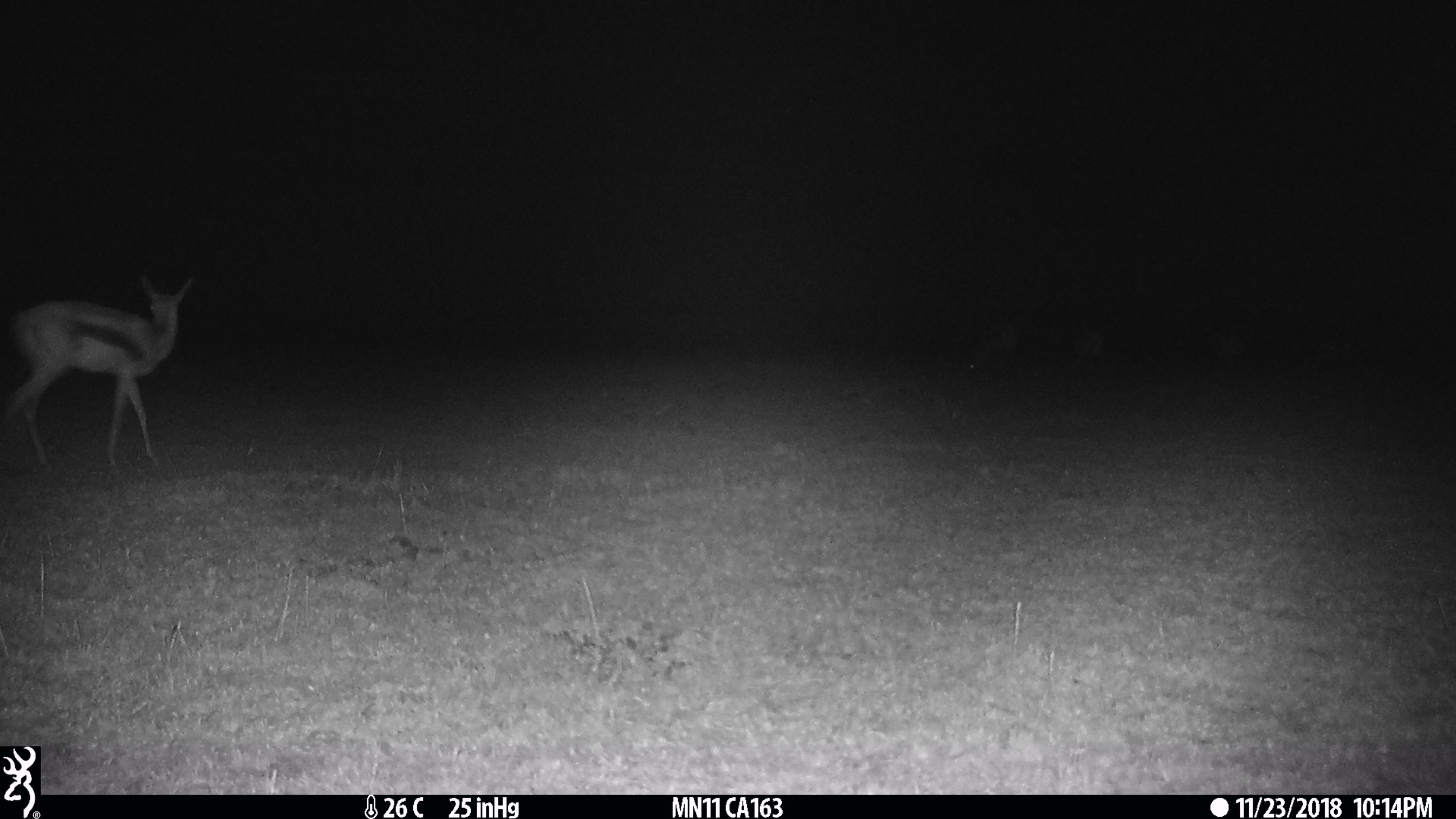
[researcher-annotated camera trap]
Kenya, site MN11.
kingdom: Animalia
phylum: Chordata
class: Mammalia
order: Artiodactyla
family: Bovidae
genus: Eudorcas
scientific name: Eudorcas thomsonii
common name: thomon's gazelle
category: gazelle thomsons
Gazelle thomsons (thomon's gazelle) (Eudorcas thomsonii).